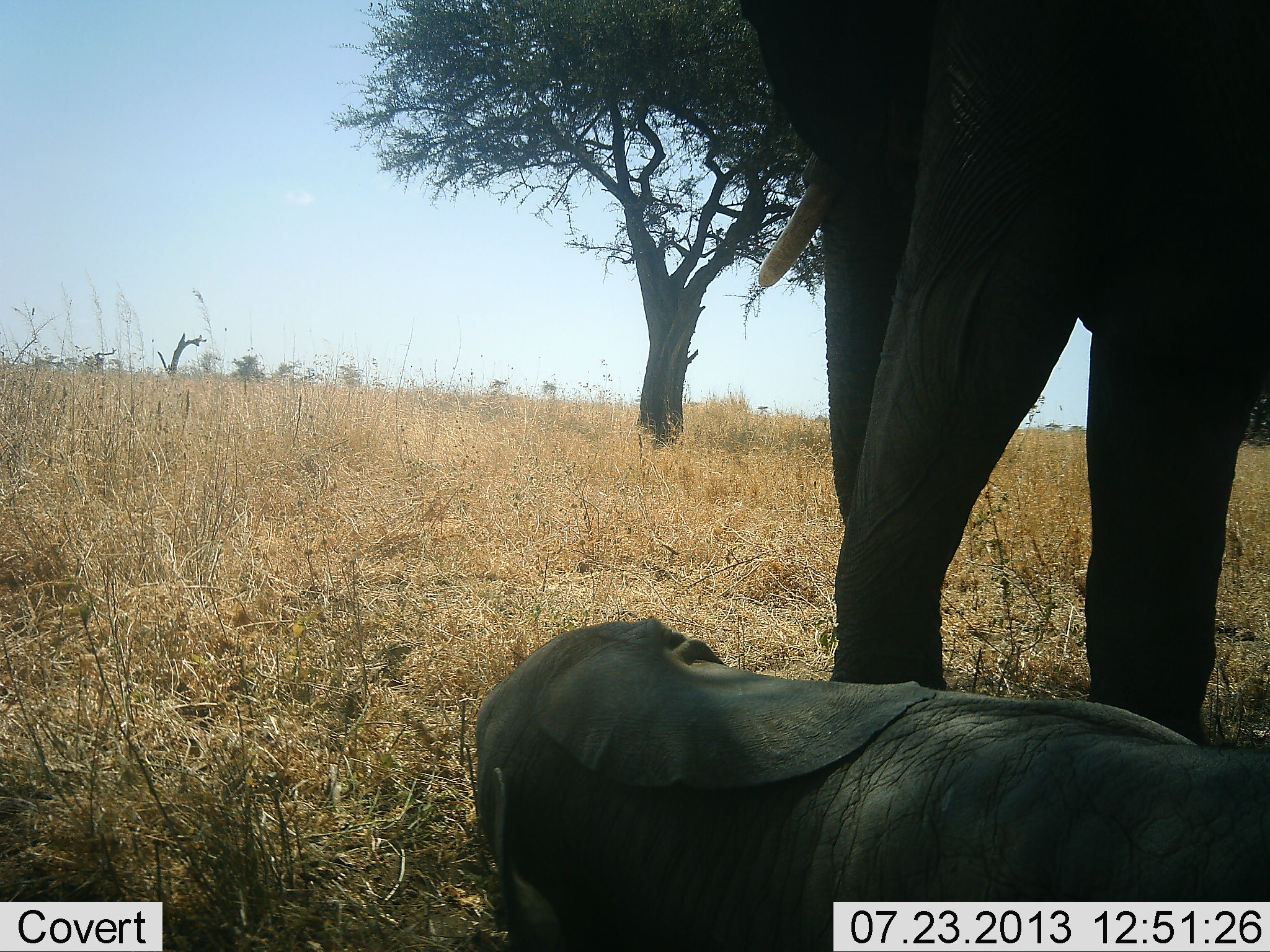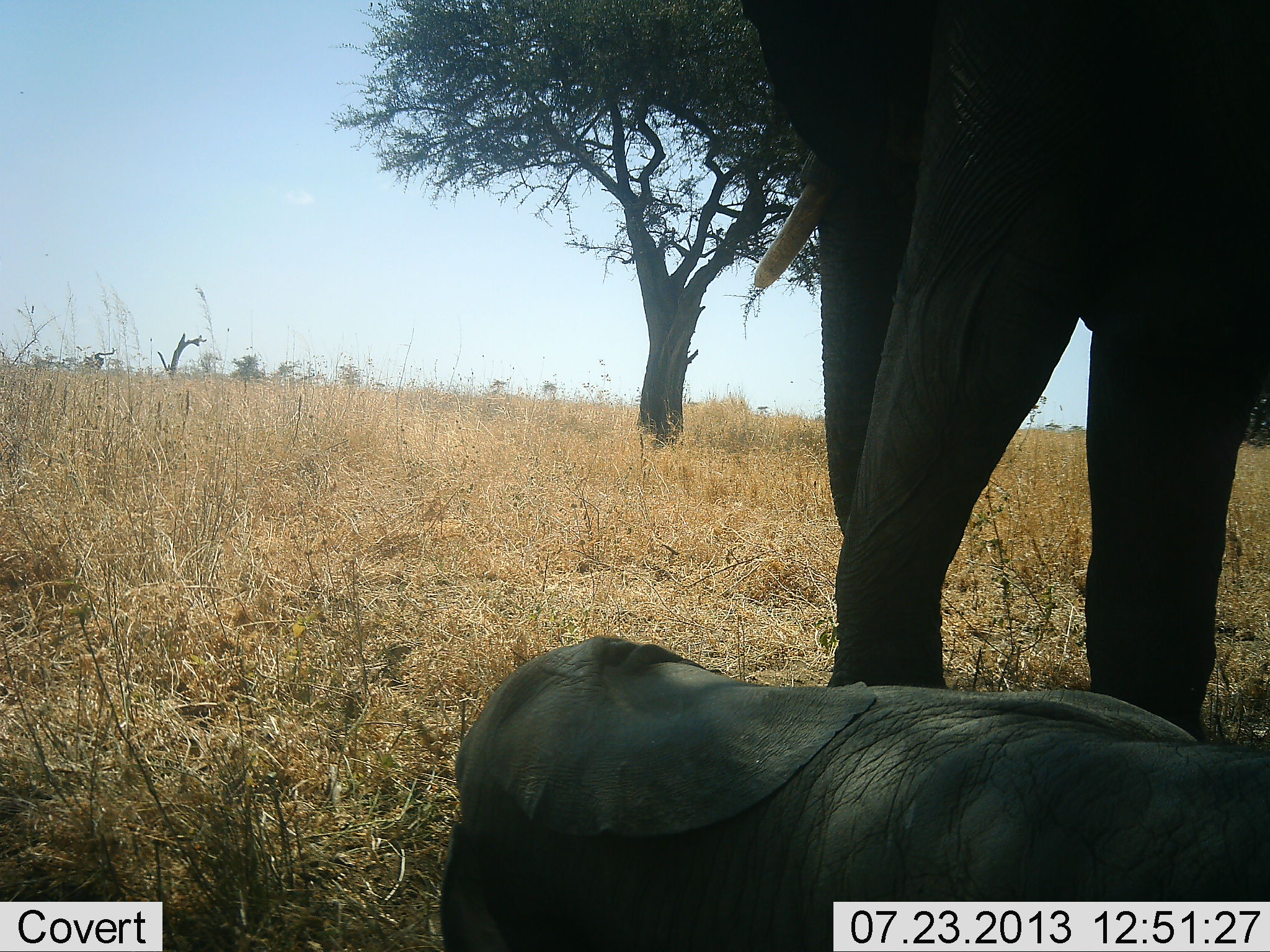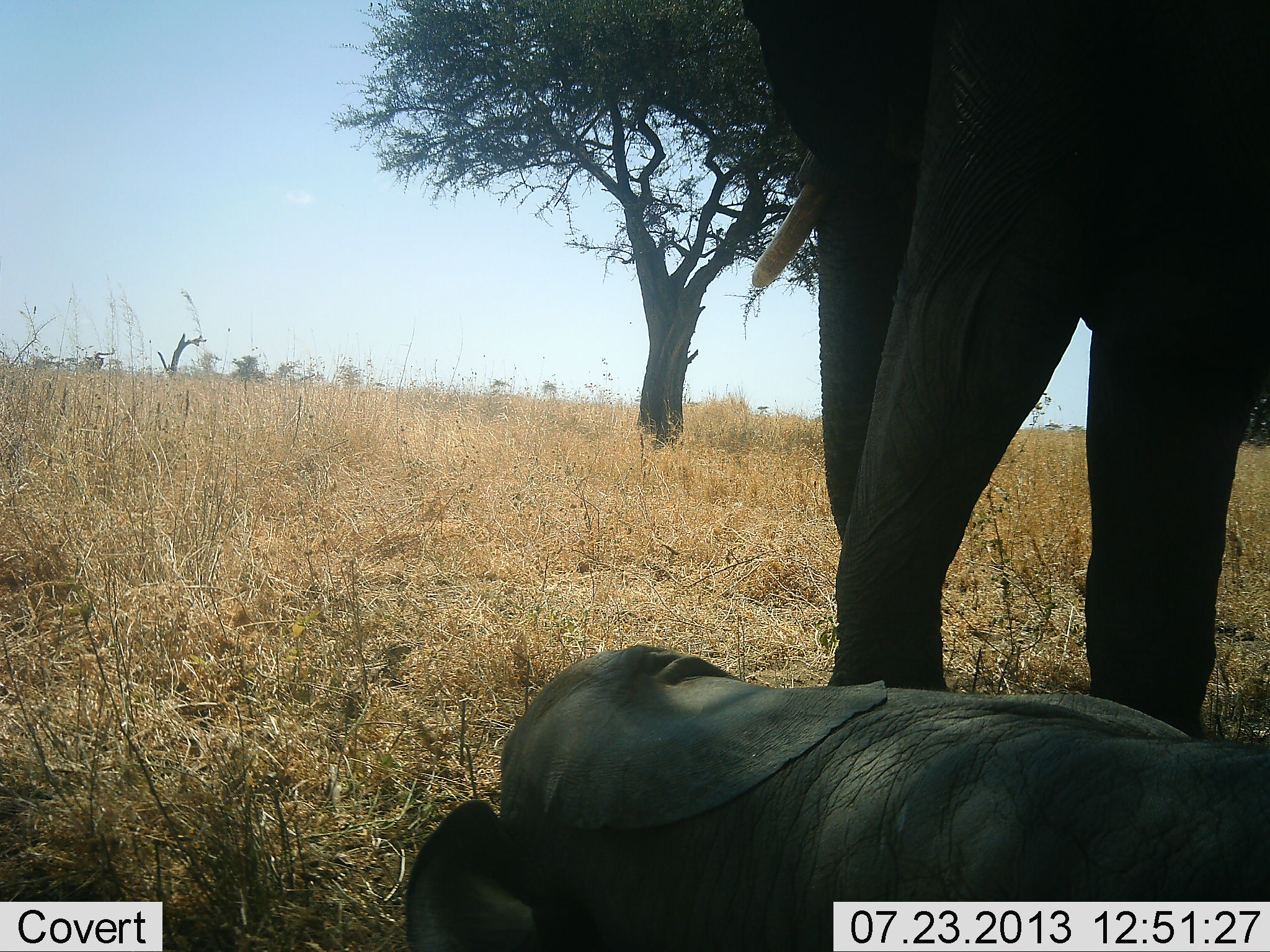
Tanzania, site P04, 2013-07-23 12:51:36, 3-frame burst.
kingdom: Animalia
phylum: Chordata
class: Mammalia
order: Proboscidea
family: Elephantidae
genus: Loxodonta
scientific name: Loxodonta africana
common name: african bush elephant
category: elephant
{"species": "elephant (african bush elephant) (Loxodonta africana)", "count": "2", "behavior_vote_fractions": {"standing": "69%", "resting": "77%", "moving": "15%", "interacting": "0%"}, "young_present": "88%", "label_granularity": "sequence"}